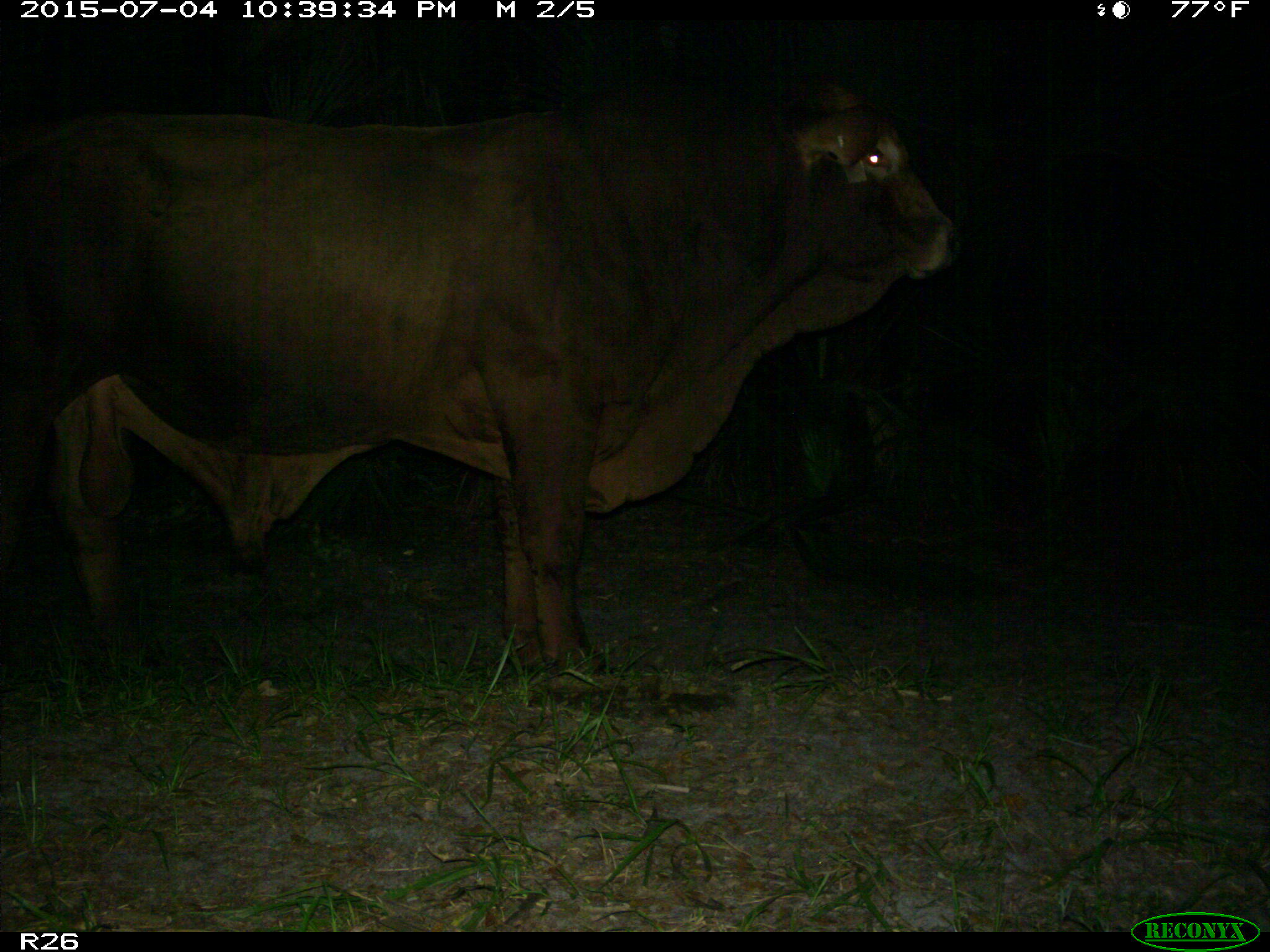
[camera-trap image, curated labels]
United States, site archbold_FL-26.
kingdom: Animalia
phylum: Chordata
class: Mammalia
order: Artiodactyla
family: Bovidae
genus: Bos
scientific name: Bos taurus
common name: domestic cow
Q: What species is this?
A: Bos taurus (domestic cow).